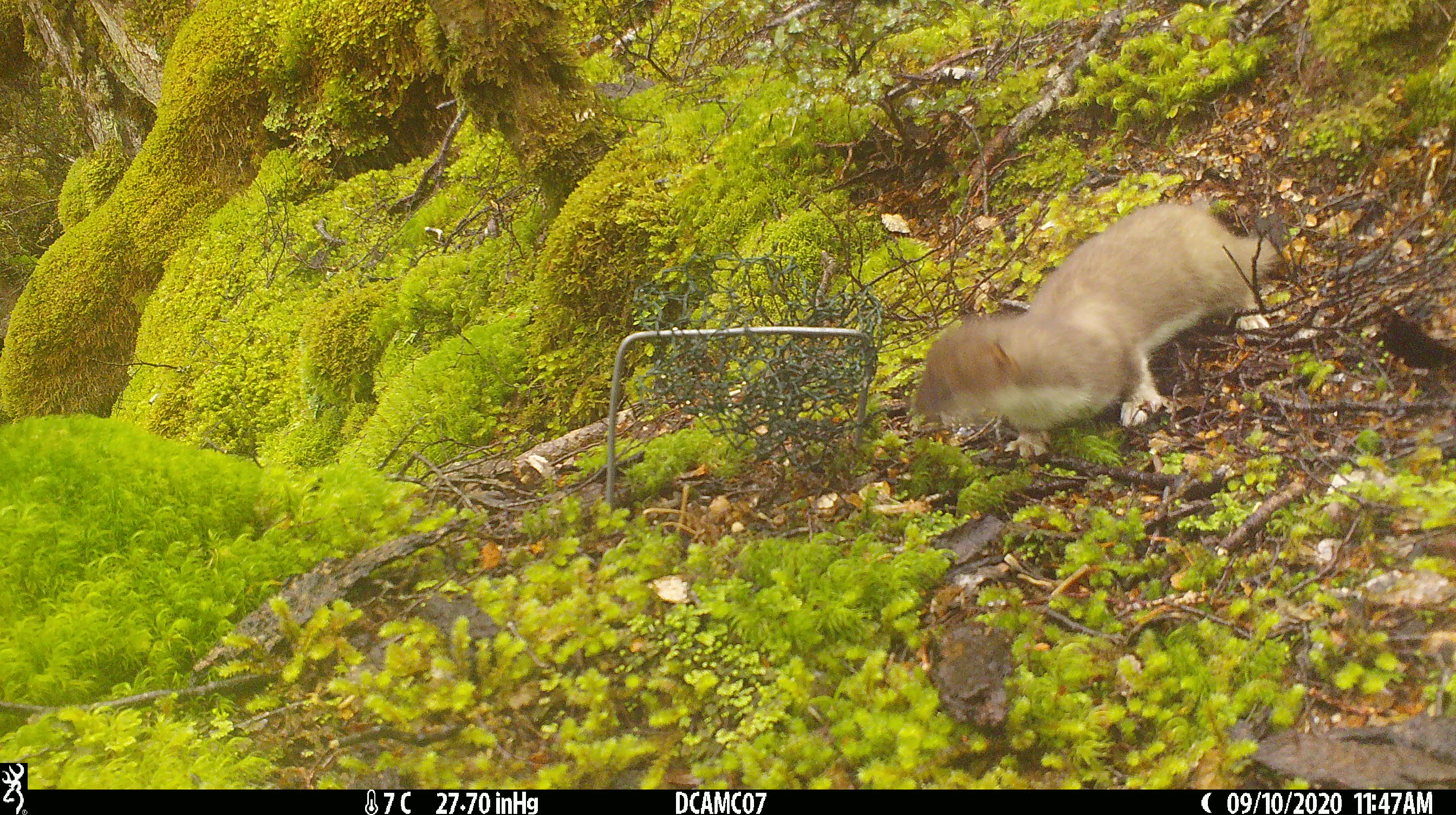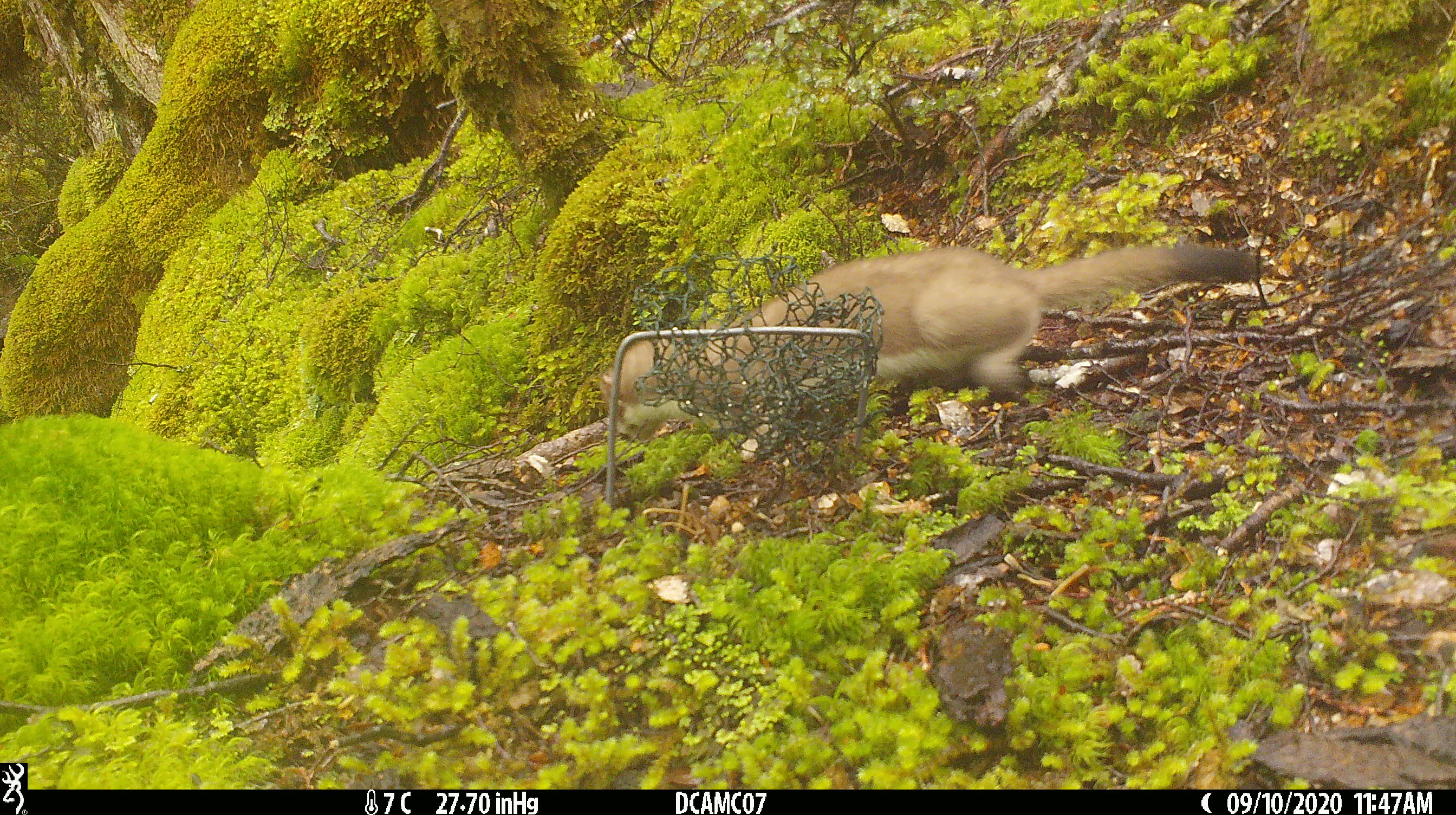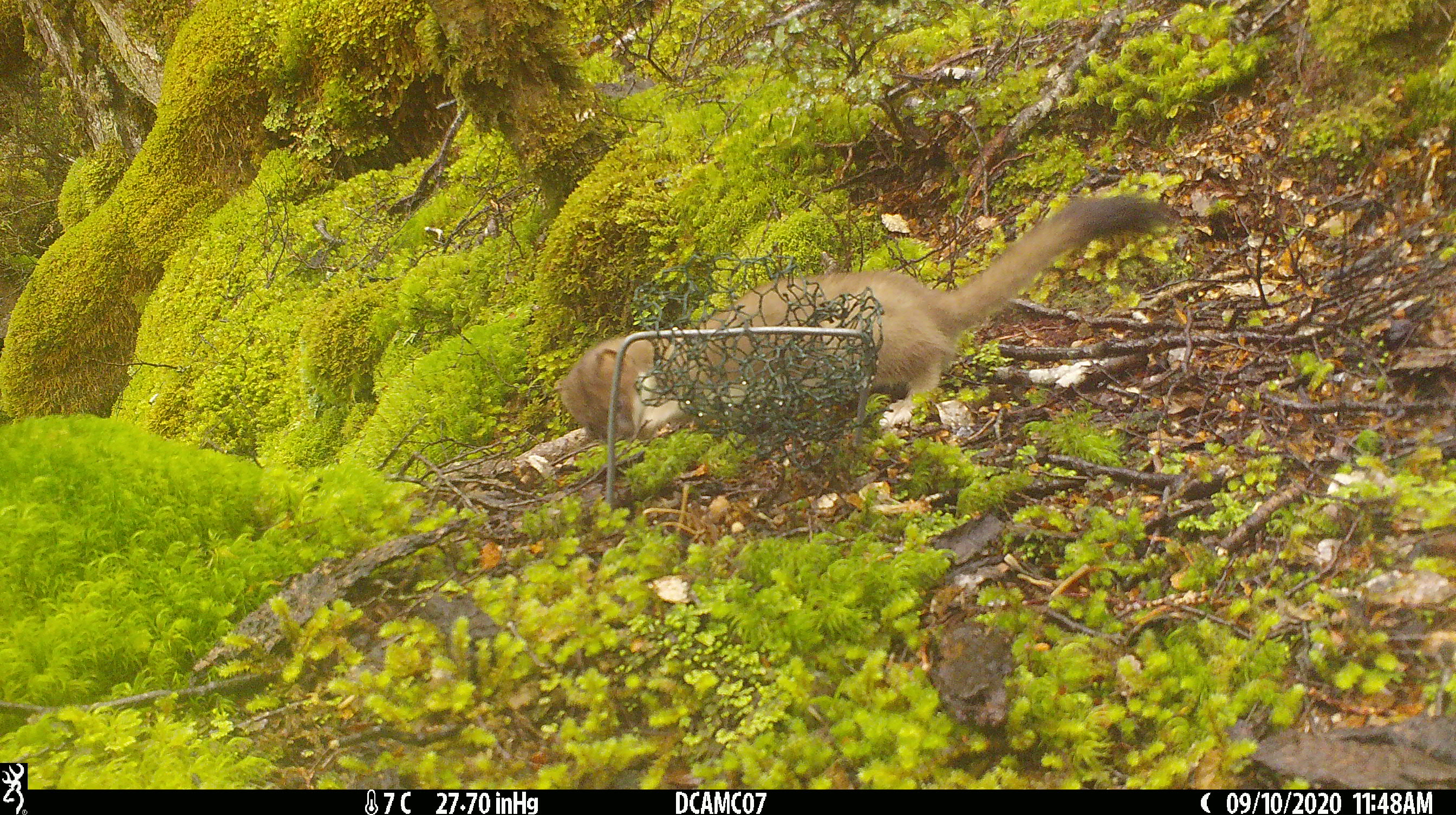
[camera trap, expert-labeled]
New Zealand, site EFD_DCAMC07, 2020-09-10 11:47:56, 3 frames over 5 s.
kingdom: Animalia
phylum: Chordata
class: Mammalia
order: Carnivora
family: Mustelidae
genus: Mustela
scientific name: Mustela erminea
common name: stoat